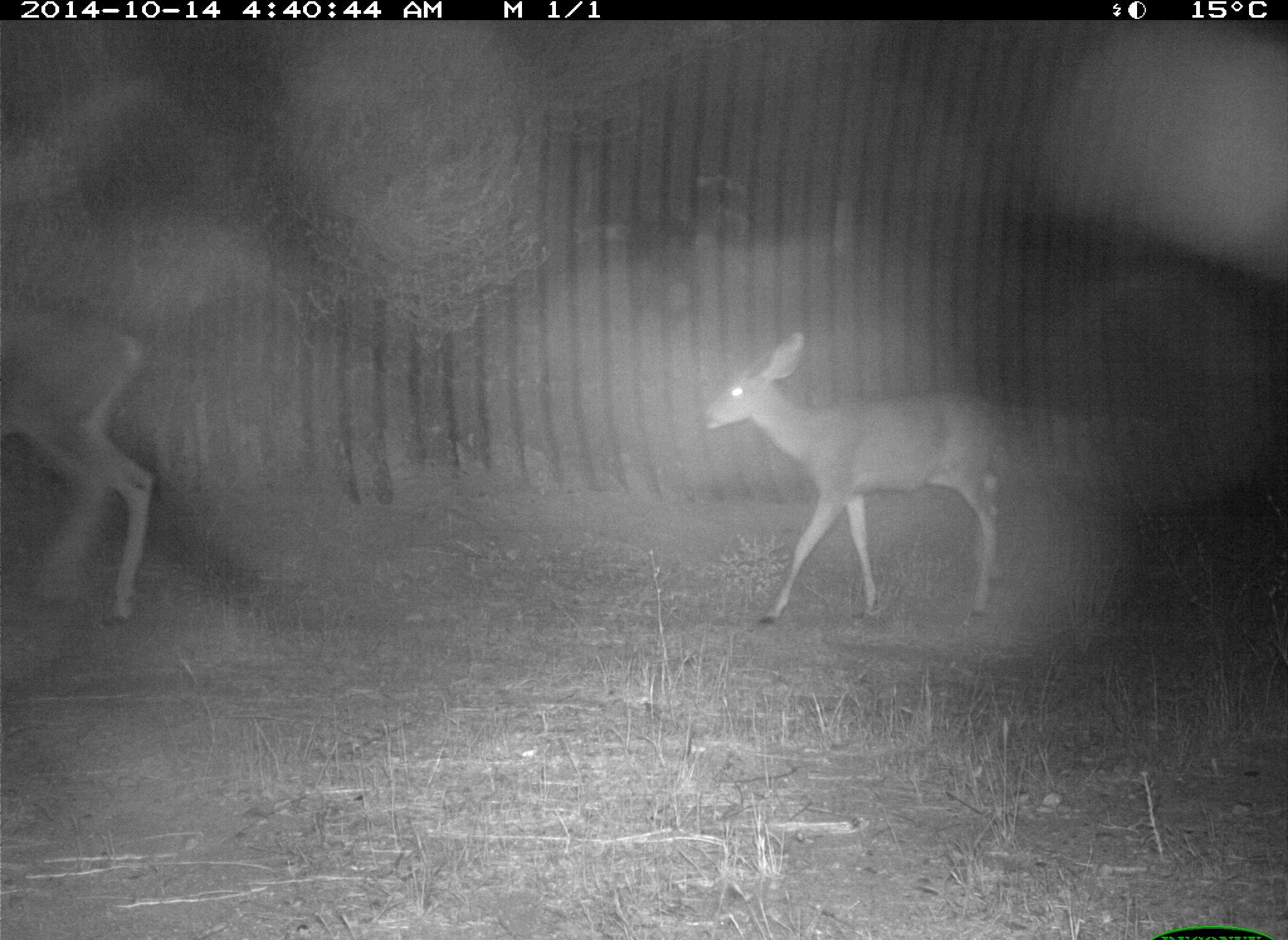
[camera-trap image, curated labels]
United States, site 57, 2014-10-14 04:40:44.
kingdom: Animalia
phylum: Chordata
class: Mammalia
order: Artiodactyla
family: Cervidae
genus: Odocoileus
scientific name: Odocoileus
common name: deer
Deer (Odocoileus).